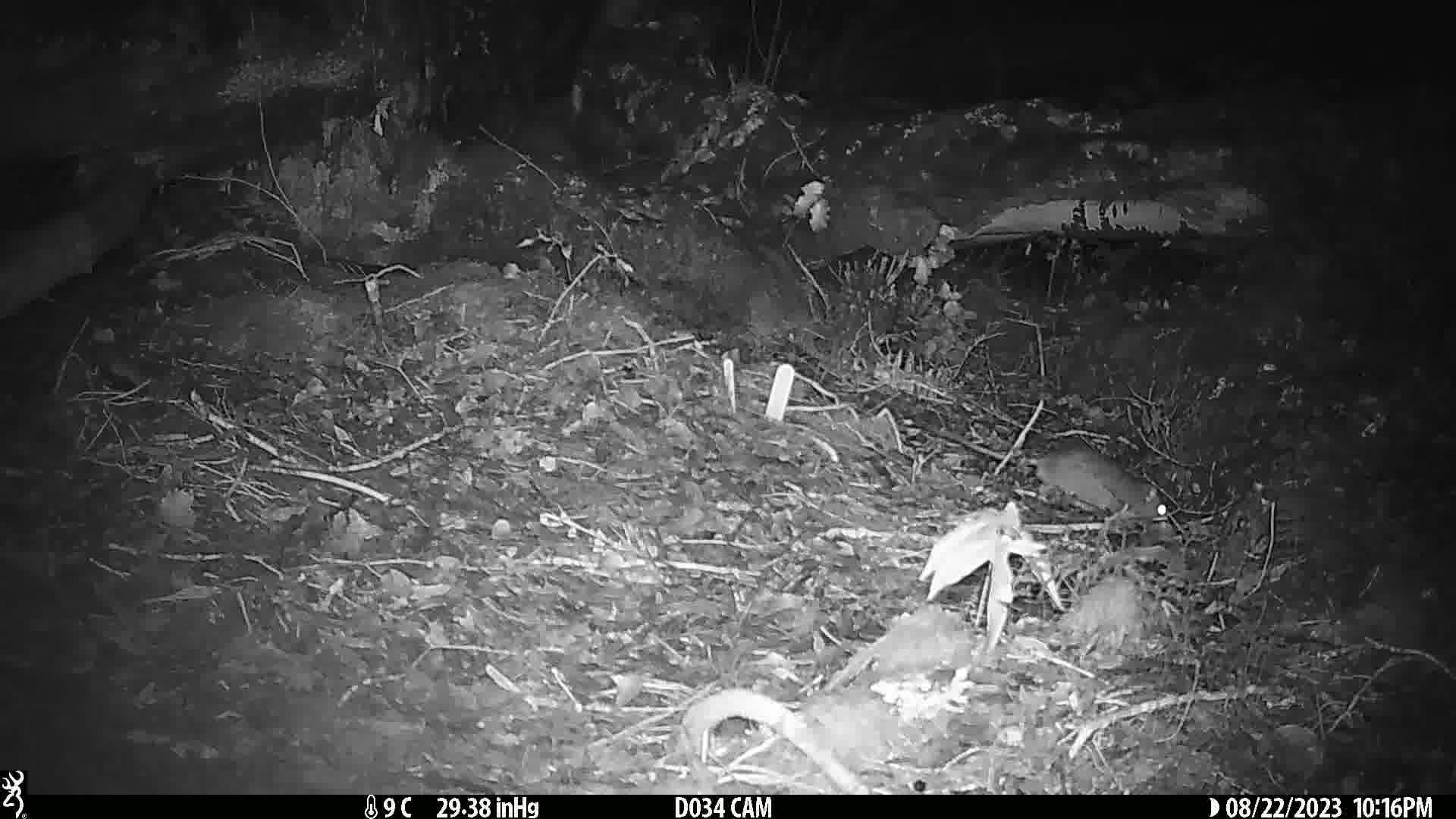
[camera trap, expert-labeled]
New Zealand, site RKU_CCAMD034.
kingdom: Animalia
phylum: Chordata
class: Mammalia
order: Rodentia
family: Muridae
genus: Rattus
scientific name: Rattus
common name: rat